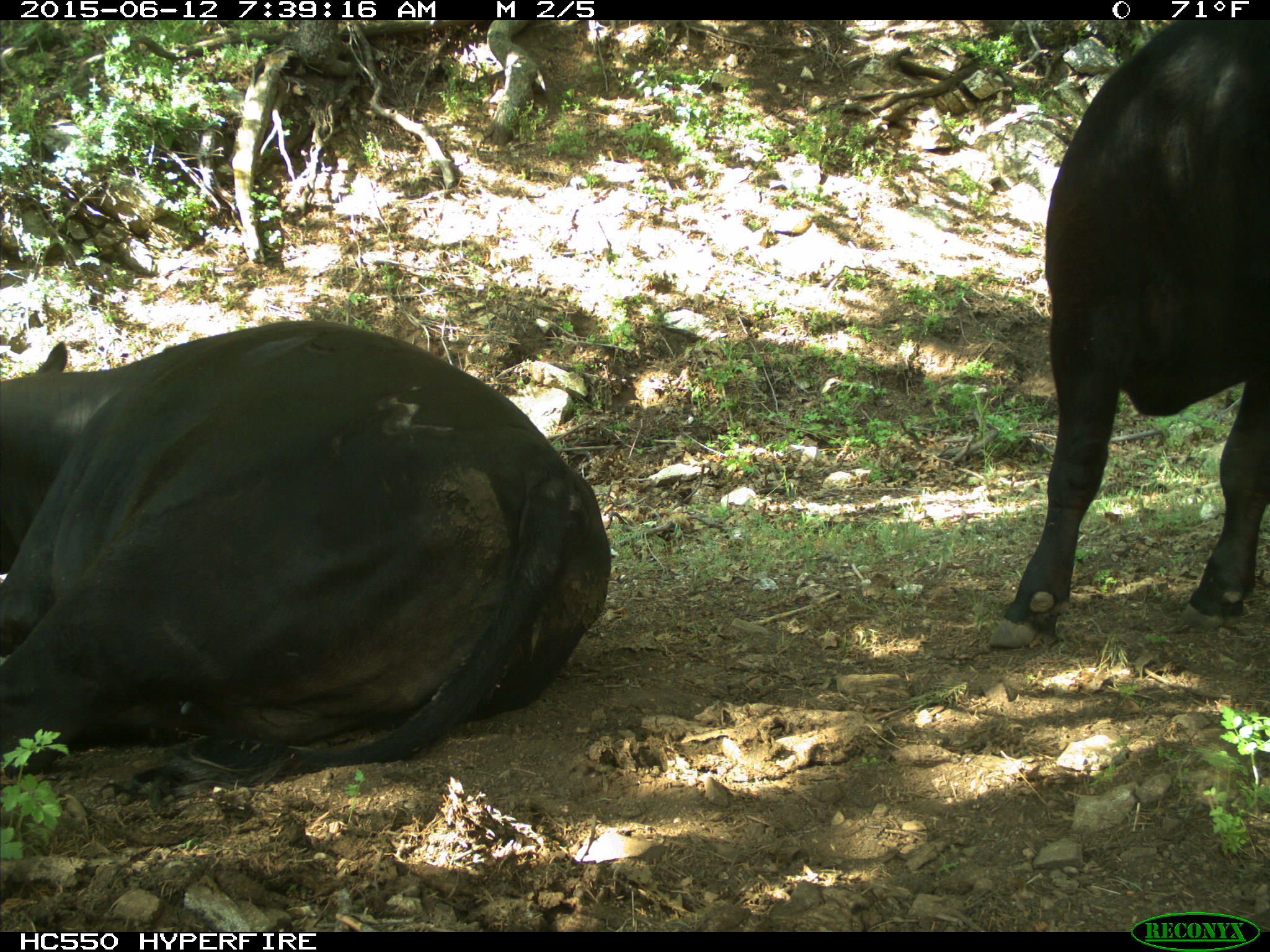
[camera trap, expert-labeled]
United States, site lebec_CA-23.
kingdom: Animalia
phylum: Chordata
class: Mammalia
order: Artiodactyla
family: Bovidae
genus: Bos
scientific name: Bos taurus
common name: domestic cow